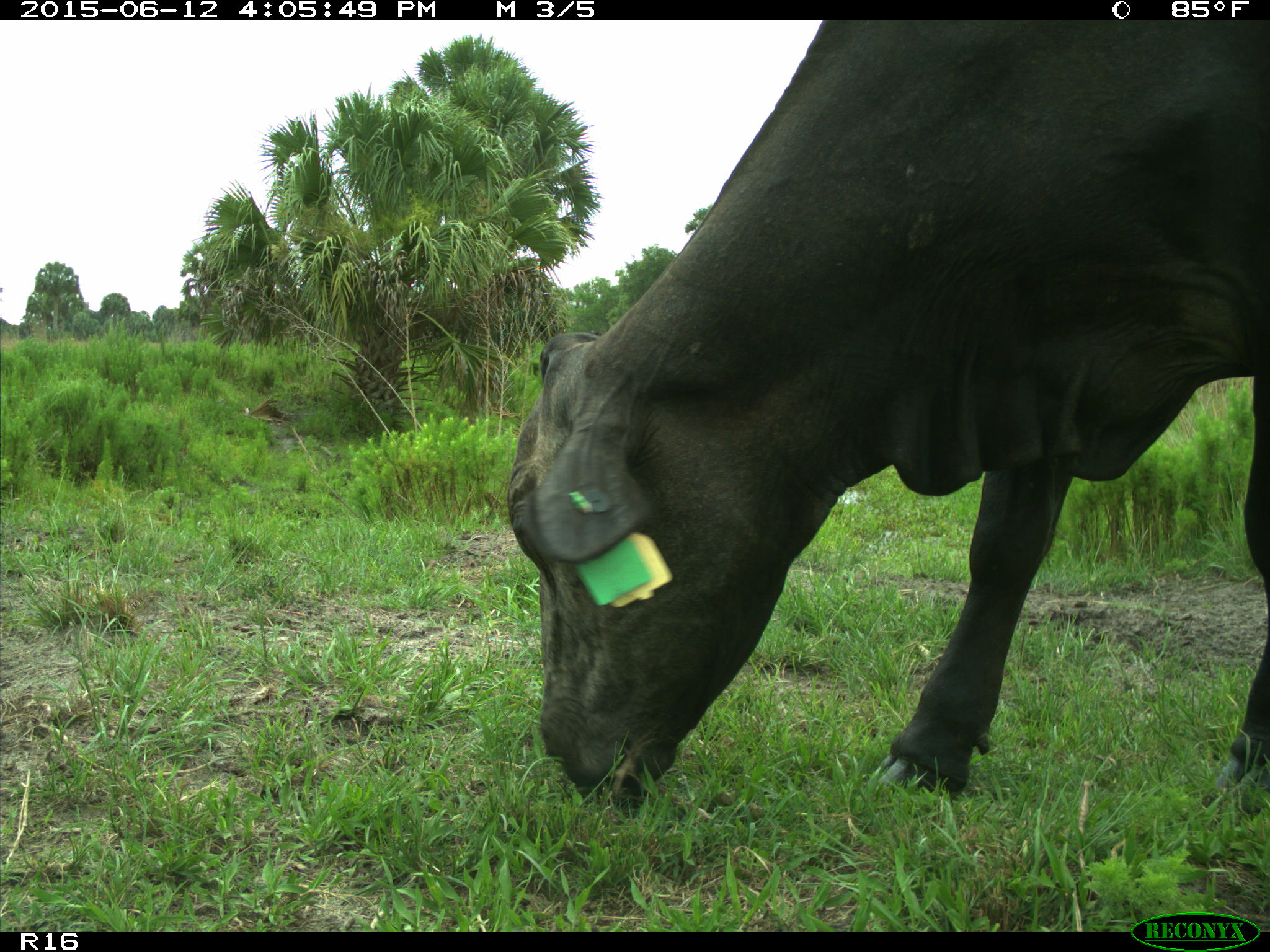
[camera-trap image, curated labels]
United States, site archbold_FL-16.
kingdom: Animalia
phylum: Chordata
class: Mammalia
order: Artiodactyla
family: Bovidae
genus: Bos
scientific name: Bos taurus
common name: domestic cow